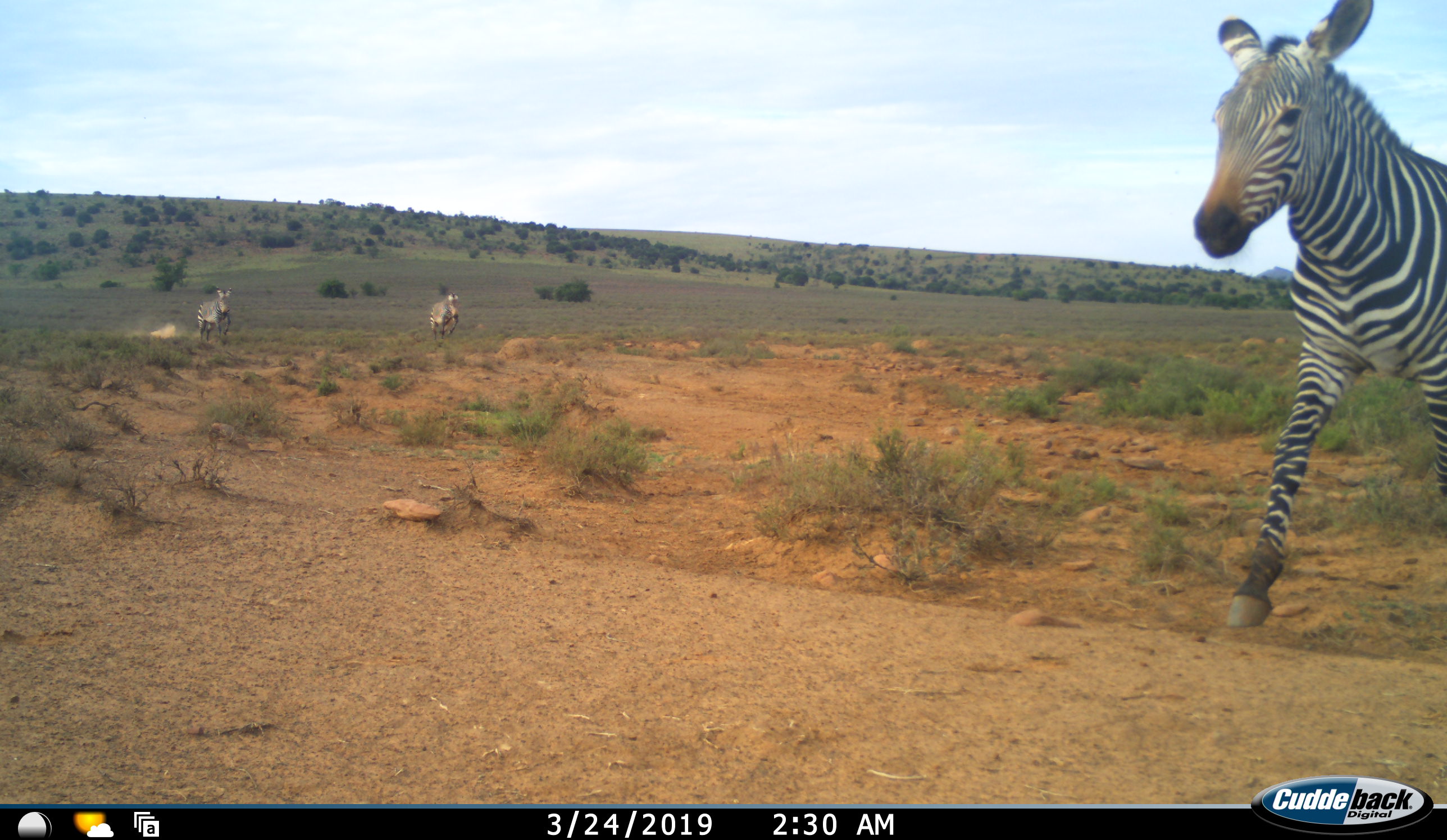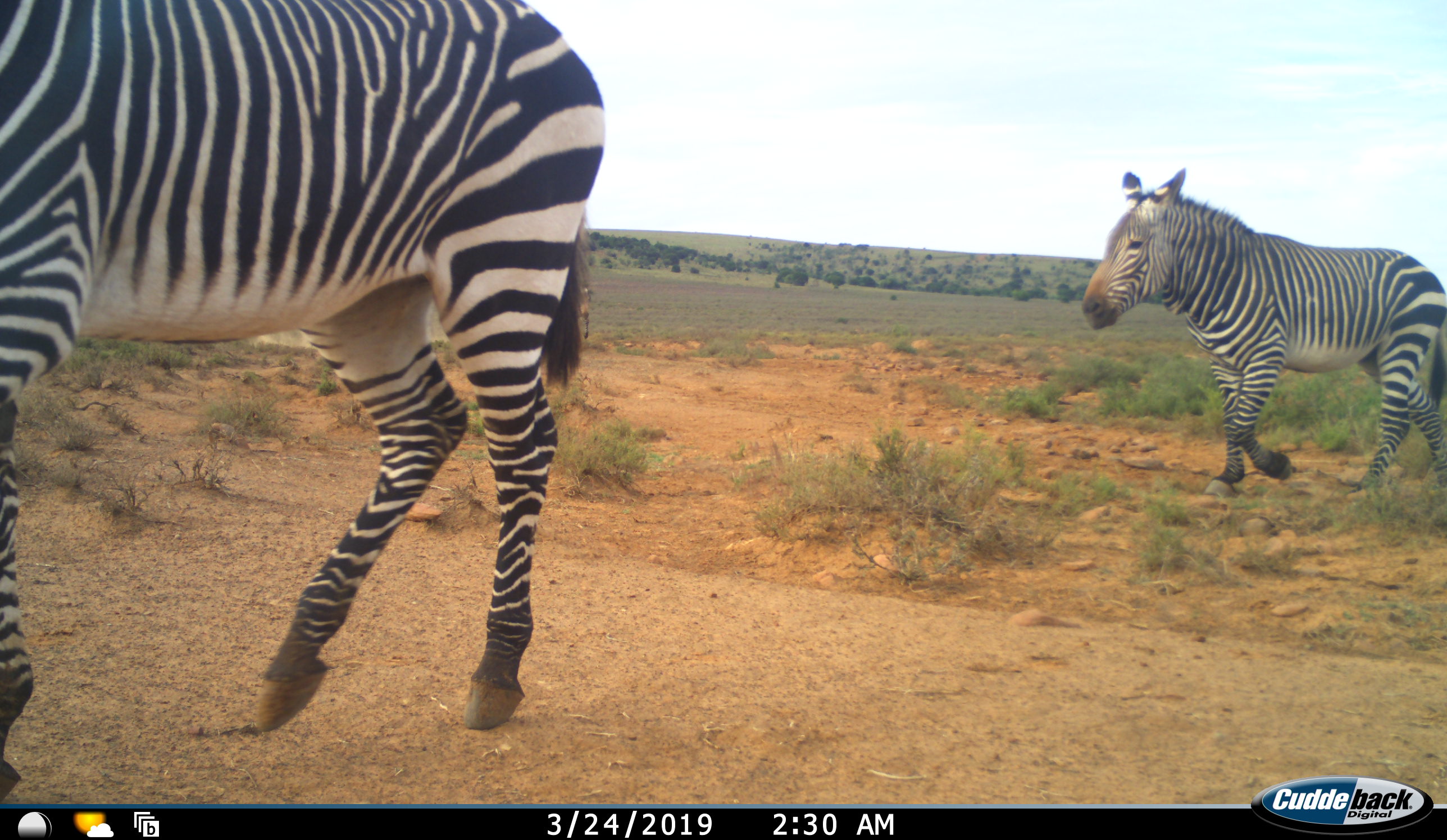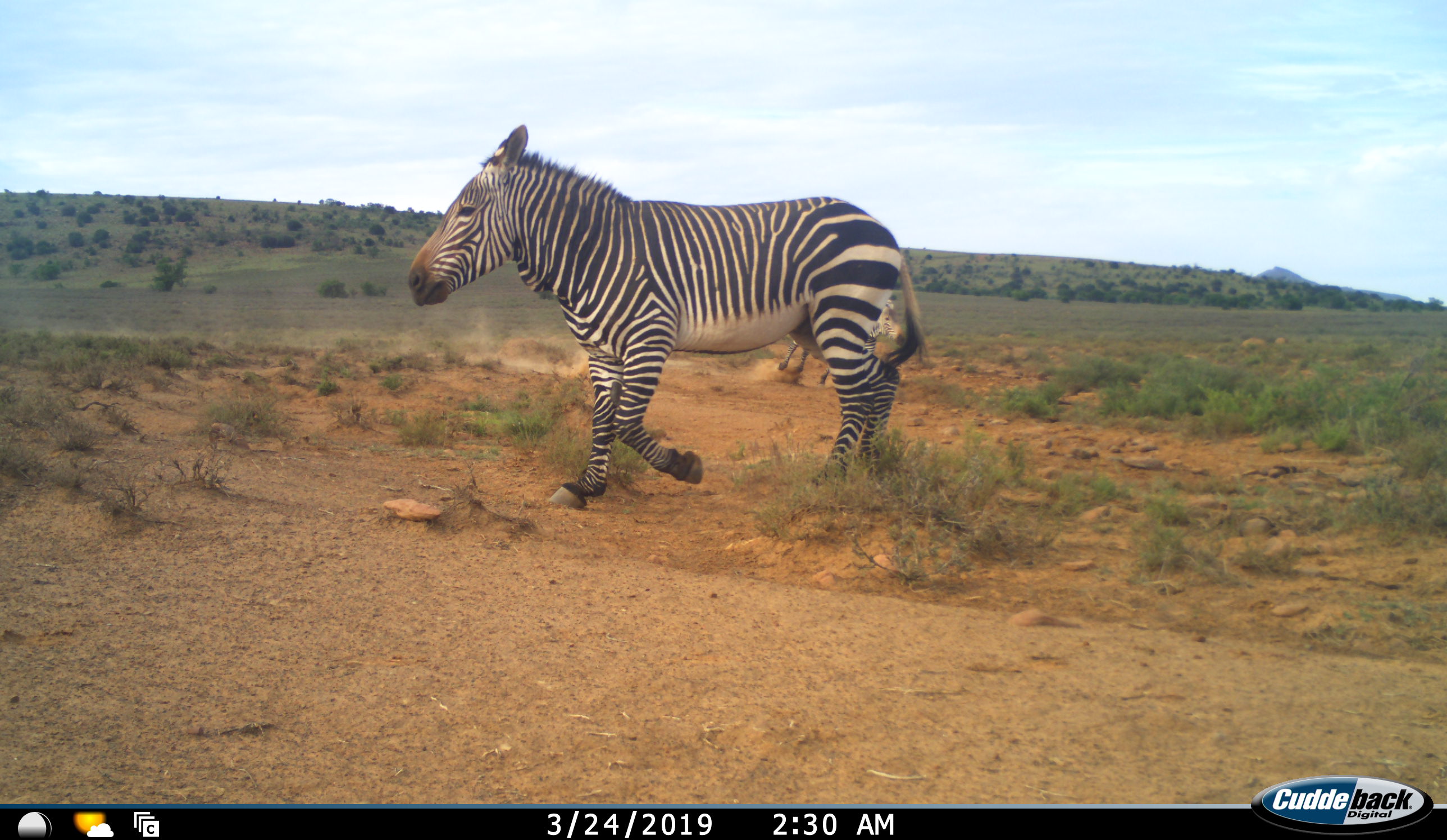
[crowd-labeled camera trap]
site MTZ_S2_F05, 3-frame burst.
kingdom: Animalia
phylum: Chordata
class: Mammalia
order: Perissodactyla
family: Equidae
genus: Equus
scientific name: Equus zebra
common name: mountain zebra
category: zebramountain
Zebramountain (mountain zebra) (Equus zebra), count 4. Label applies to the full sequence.